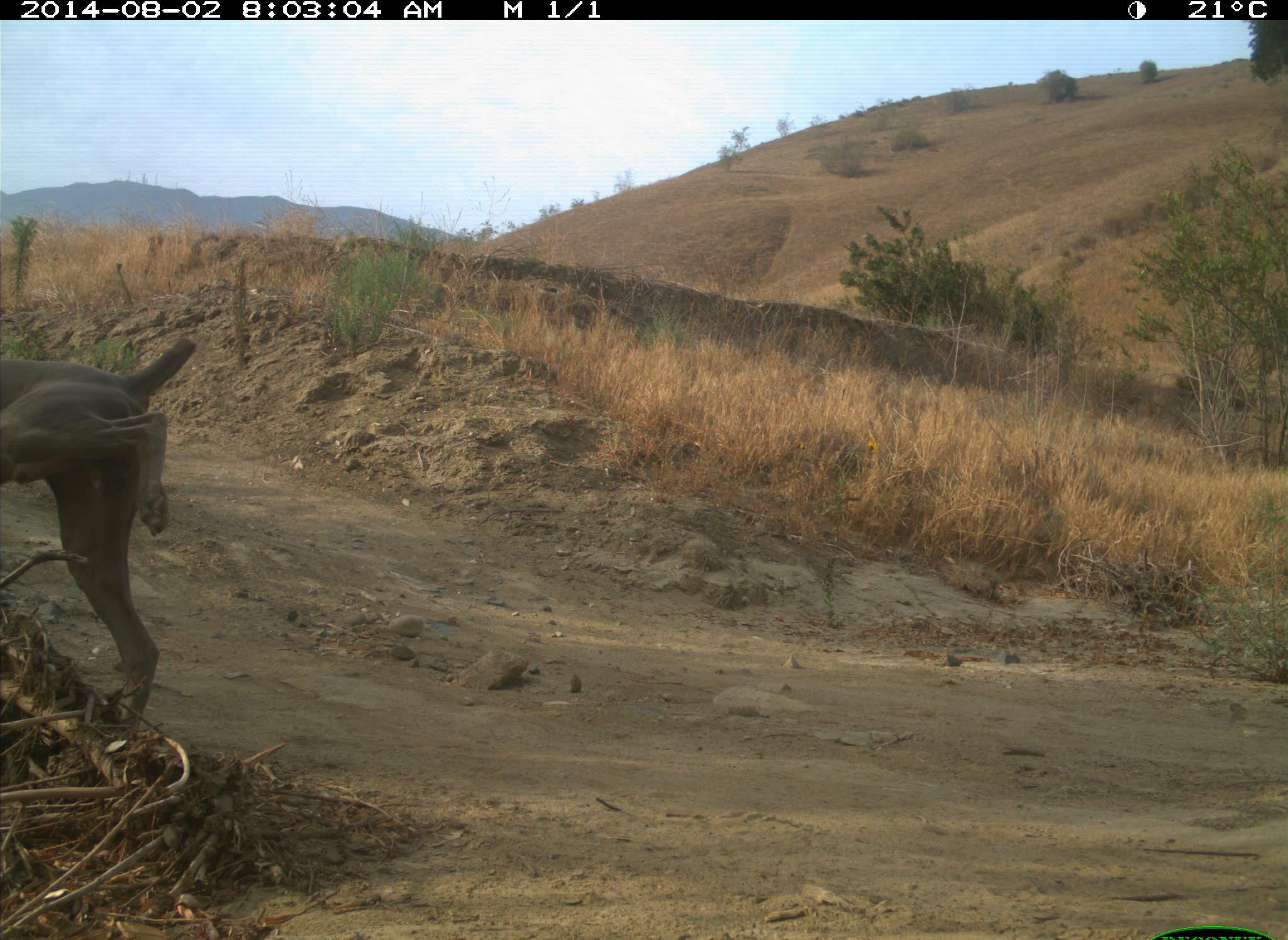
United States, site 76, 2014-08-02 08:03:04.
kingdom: Animalia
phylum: Chordata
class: Mammalia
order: Carnivora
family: Canidae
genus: Canis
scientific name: Canis familiaris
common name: domestic dog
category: dog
Dog (domestic dog) (Canis familiaris).